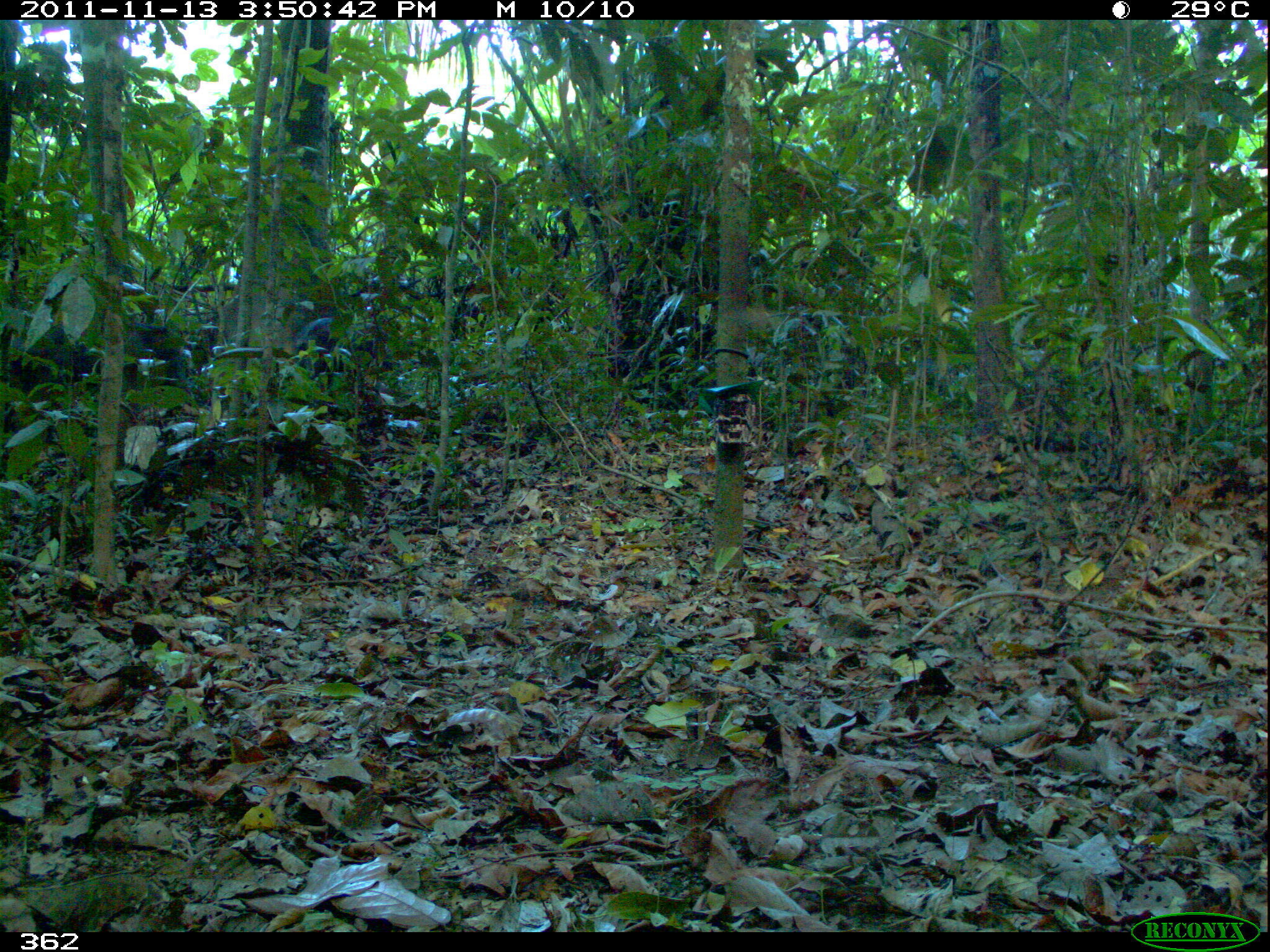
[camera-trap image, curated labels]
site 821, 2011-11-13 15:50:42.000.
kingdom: Animalia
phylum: Chordata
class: Mammalia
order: Artiodactyla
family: Tayassuidae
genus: Tayassu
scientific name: Tayassu pecari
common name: white-lipped peccary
Tayassu pecari (white-lipped peccary).